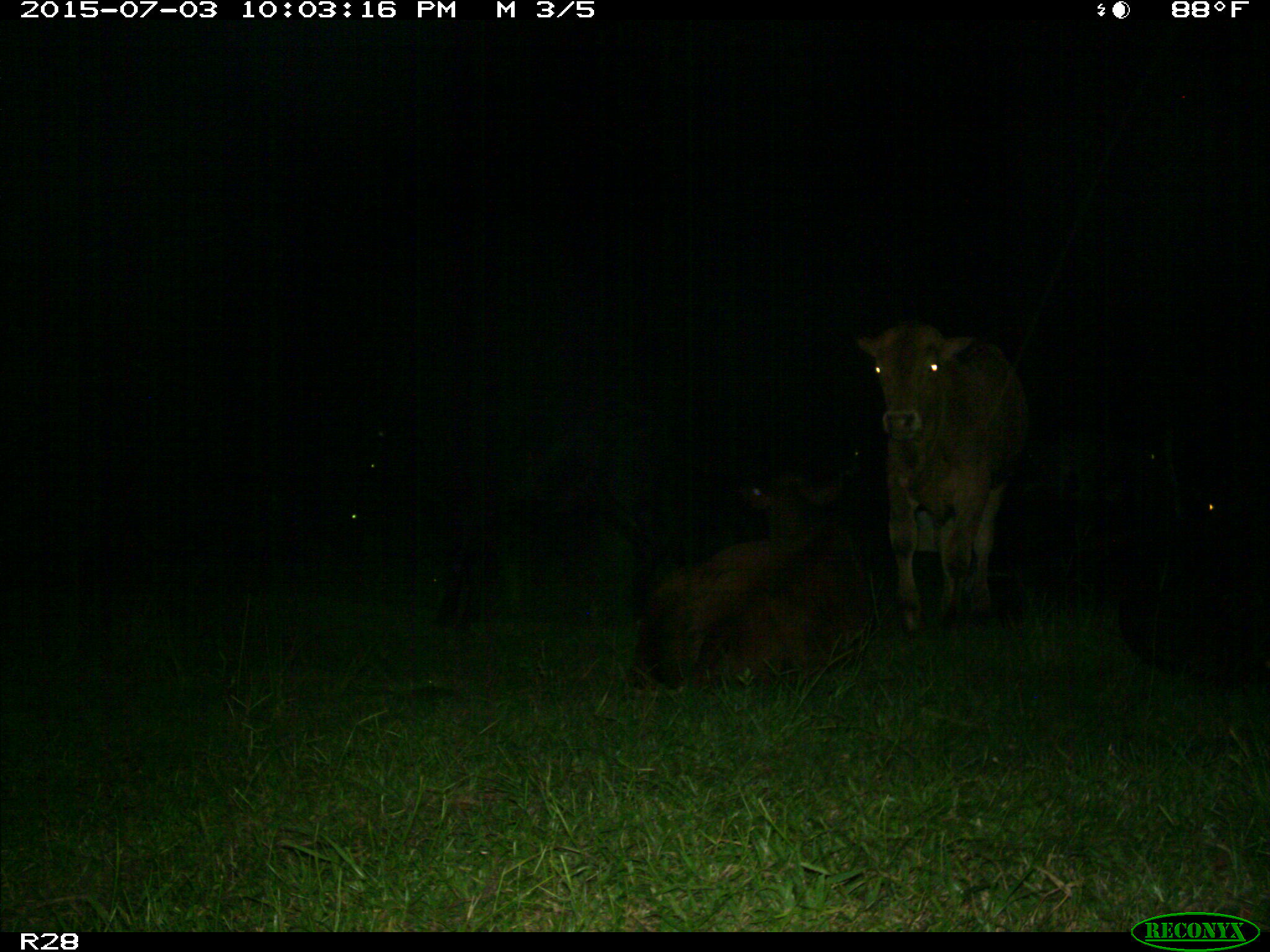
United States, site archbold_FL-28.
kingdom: Animalia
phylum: Chordata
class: Mammalia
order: Artiodactyla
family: Bovidae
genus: Bos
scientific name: Bos taurus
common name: domestic cow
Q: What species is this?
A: Bos taurus (domestic cow).